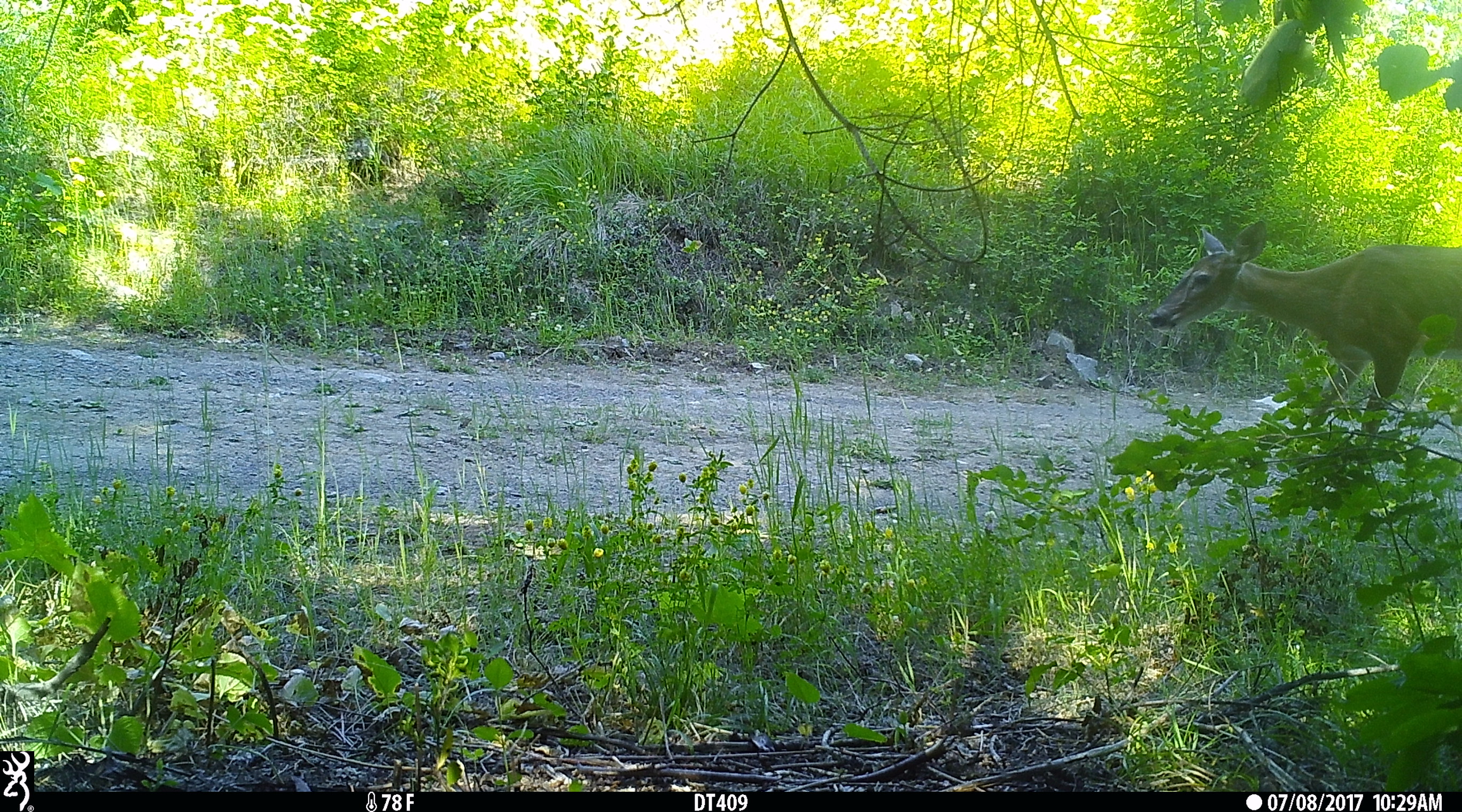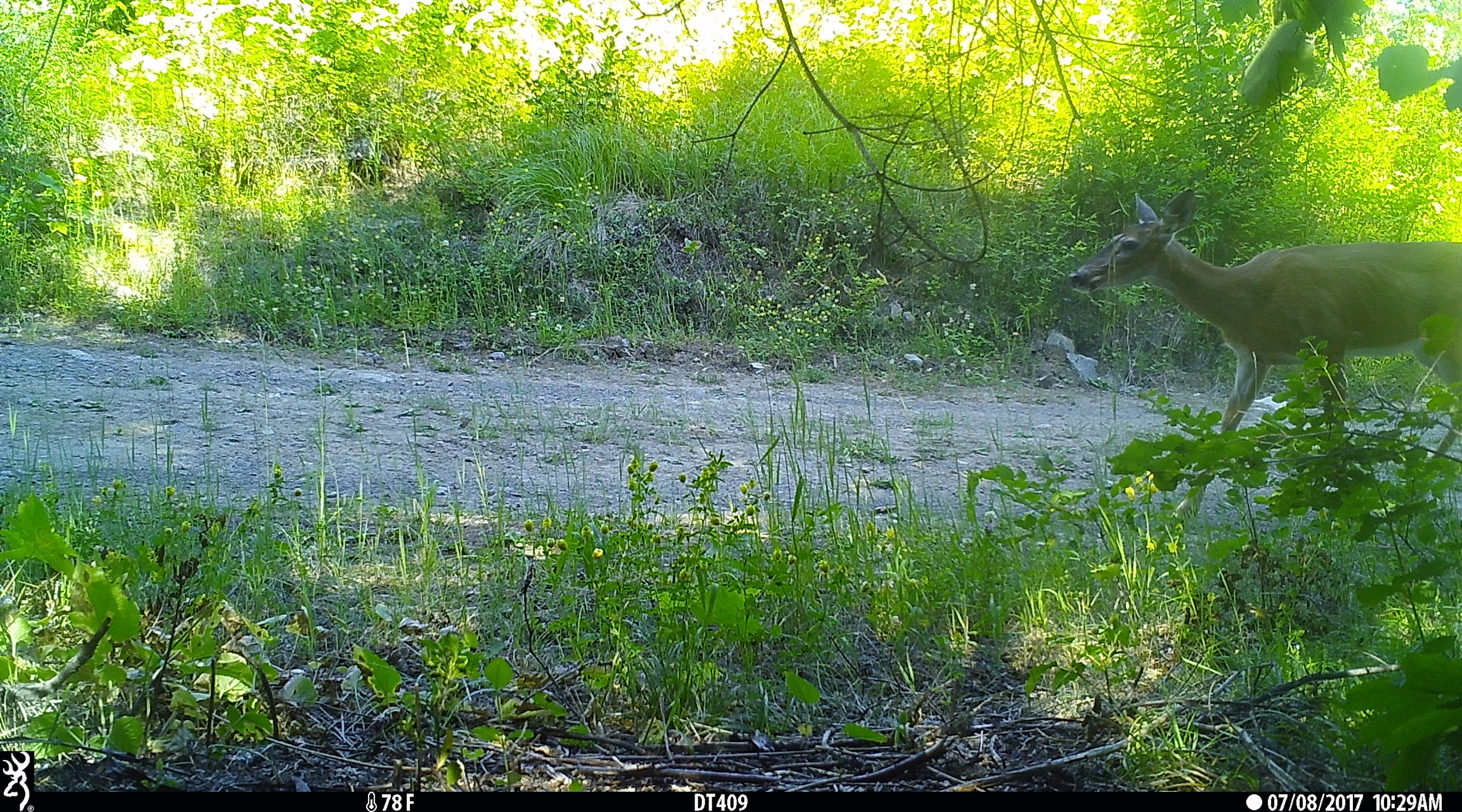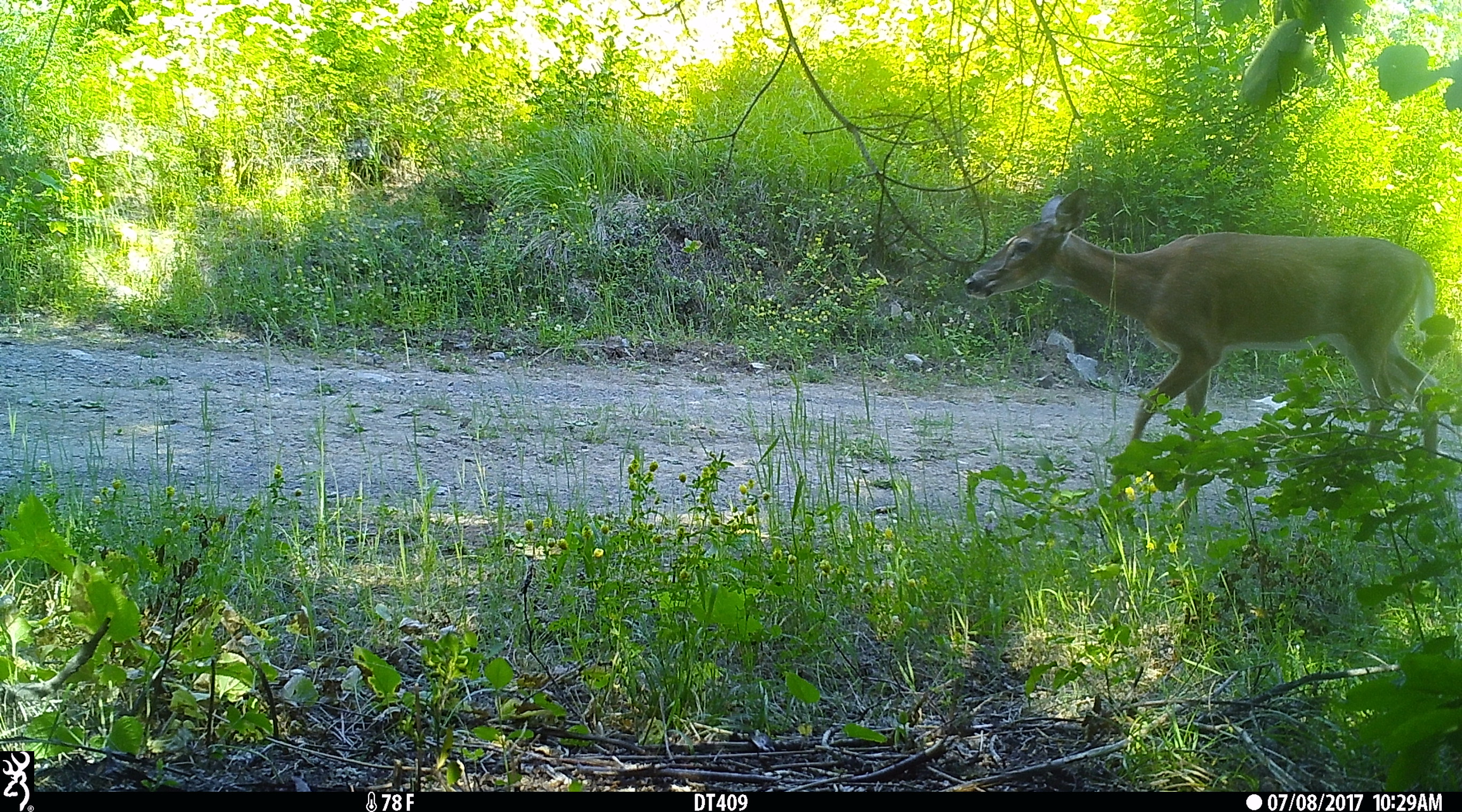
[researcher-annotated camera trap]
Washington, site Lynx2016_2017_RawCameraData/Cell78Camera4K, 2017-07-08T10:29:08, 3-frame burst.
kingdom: Animalia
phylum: Chordata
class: Mammalia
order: Artiodactyla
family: Cervidae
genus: Odocoileus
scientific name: Odocoileus virginianus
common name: white-tailed deer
Odocoileus virginianus (white-tailed deer). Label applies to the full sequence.